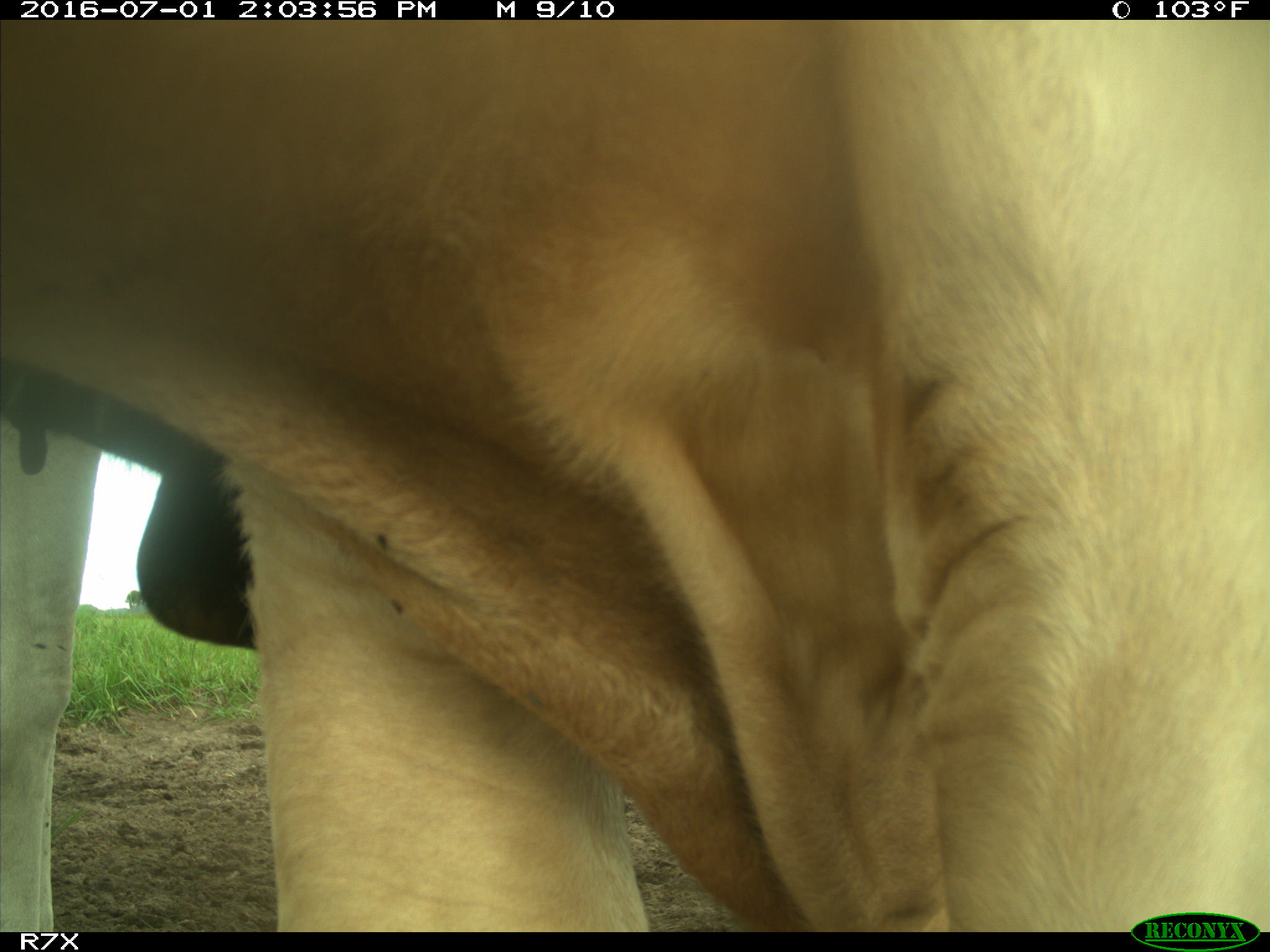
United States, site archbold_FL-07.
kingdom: Animalia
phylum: Chordata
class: Mammalia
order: Artiodactyla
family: Bovidae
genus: Bos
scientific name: Bos taurus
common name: domestic cow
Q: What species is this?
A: Bos taurus (domestic cow).